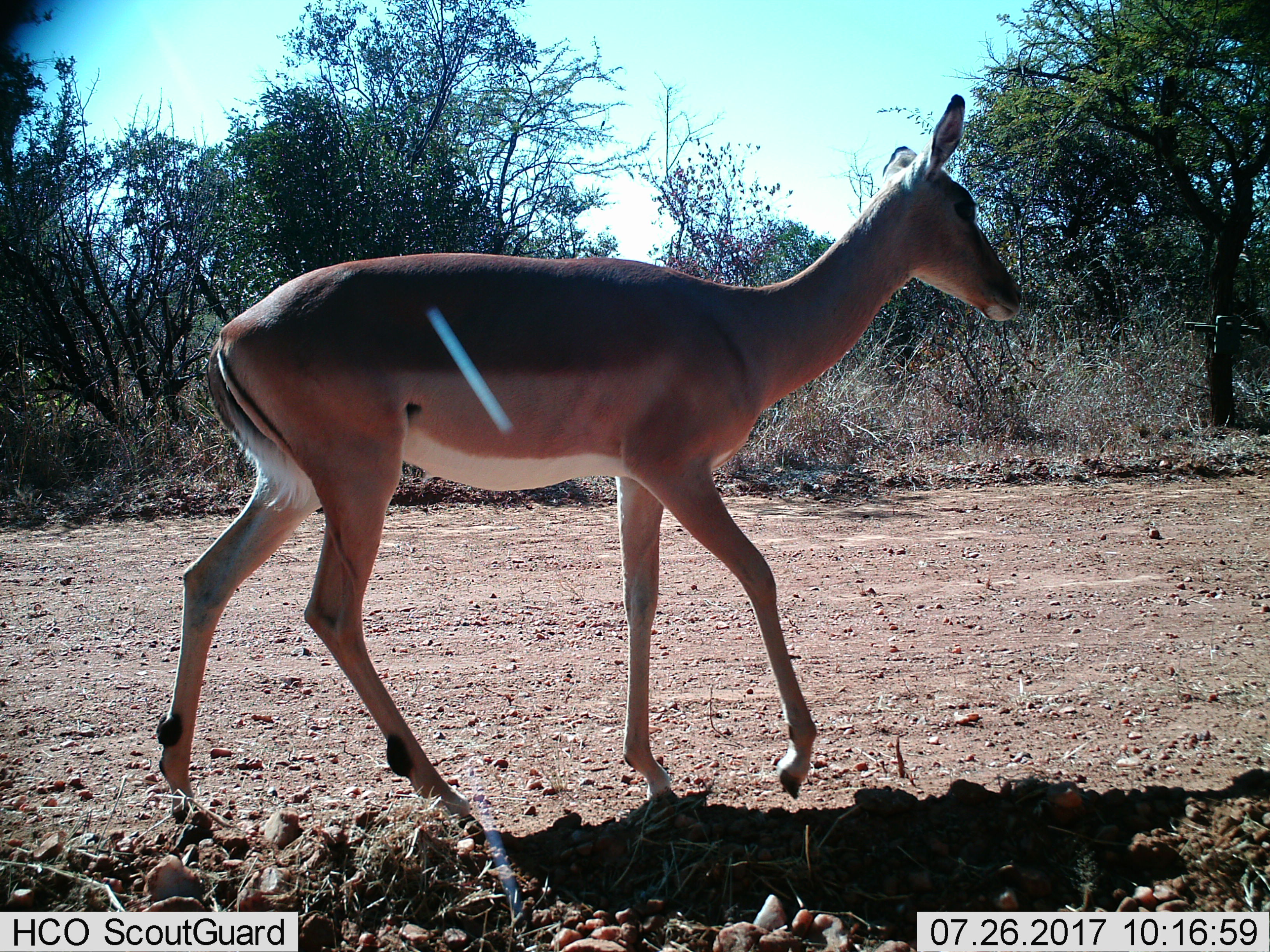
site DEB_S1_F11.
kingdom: Animalia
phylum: Chordata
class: Mammalia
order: Artiodactyla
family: Bovidae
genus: Aepyceros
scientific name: Aepyceros melampus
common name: impala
Impala (Aepyceros melampus), count 1. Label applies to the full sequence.